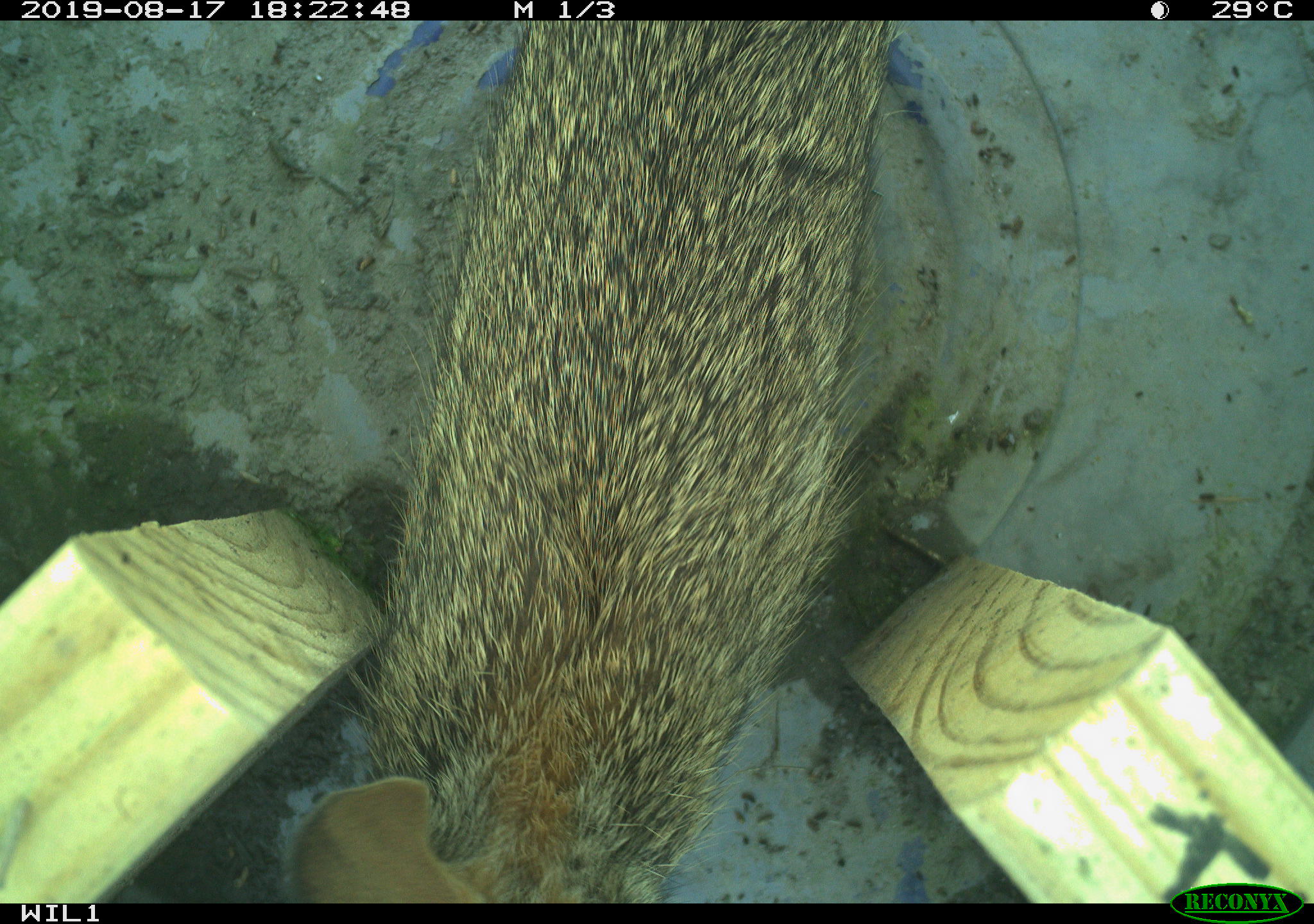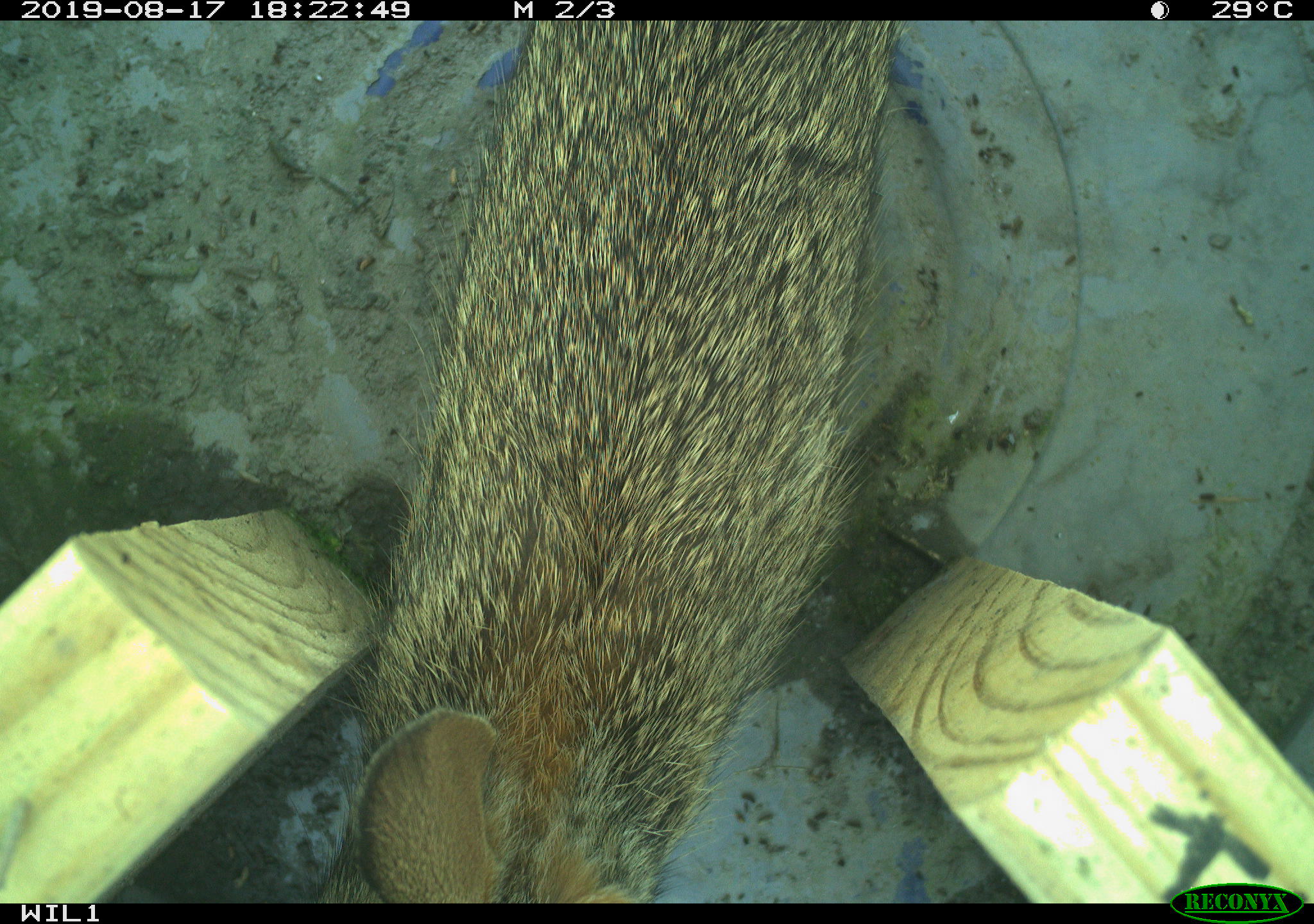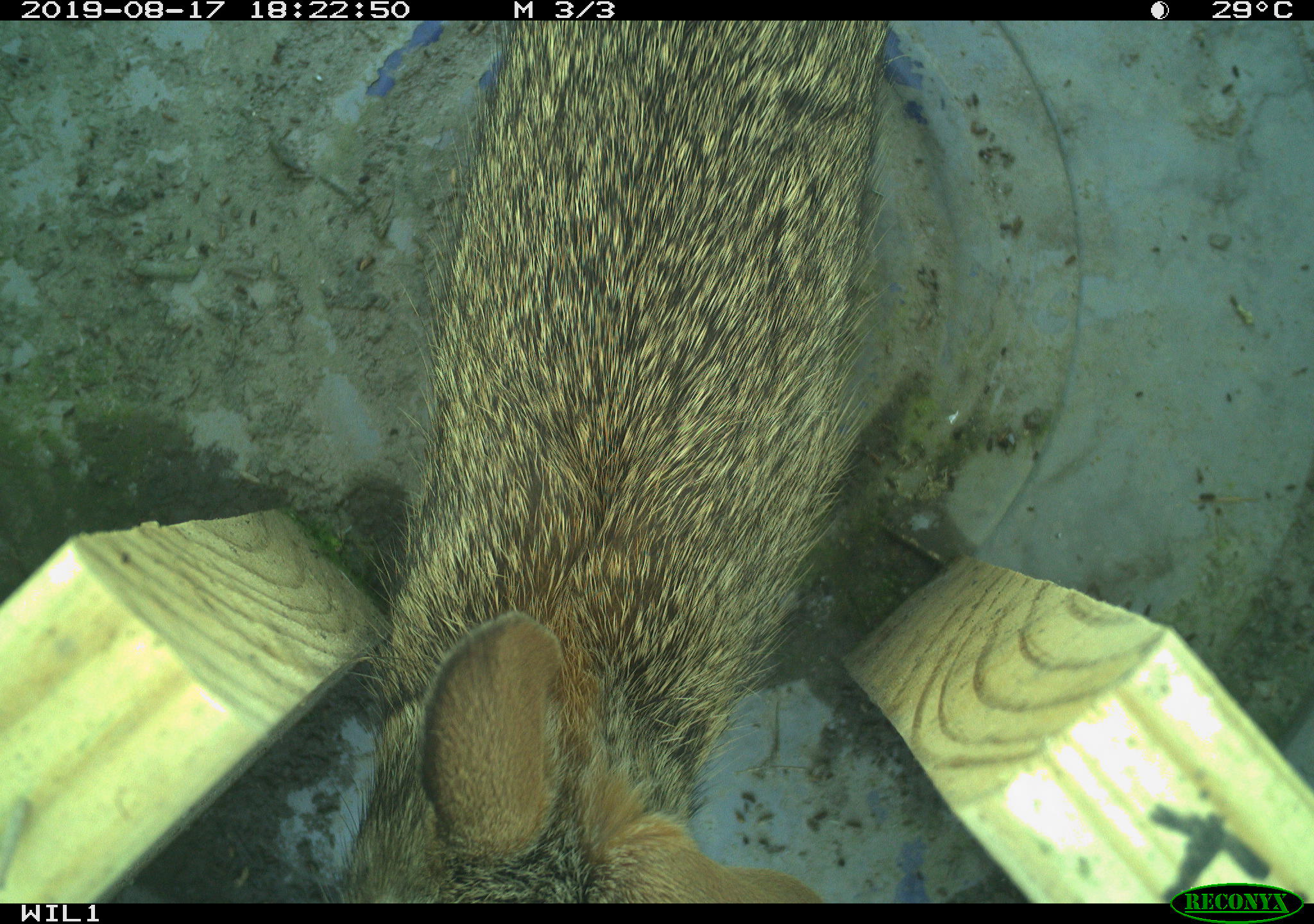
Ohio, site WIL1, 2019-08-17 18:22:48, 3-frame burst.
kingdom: Animalia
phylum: Chordata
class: Mammalia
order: Lagomorpha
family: Leporidae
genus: Sylvilagus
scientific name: Sylvilagus floridanus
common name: eastern cottontail